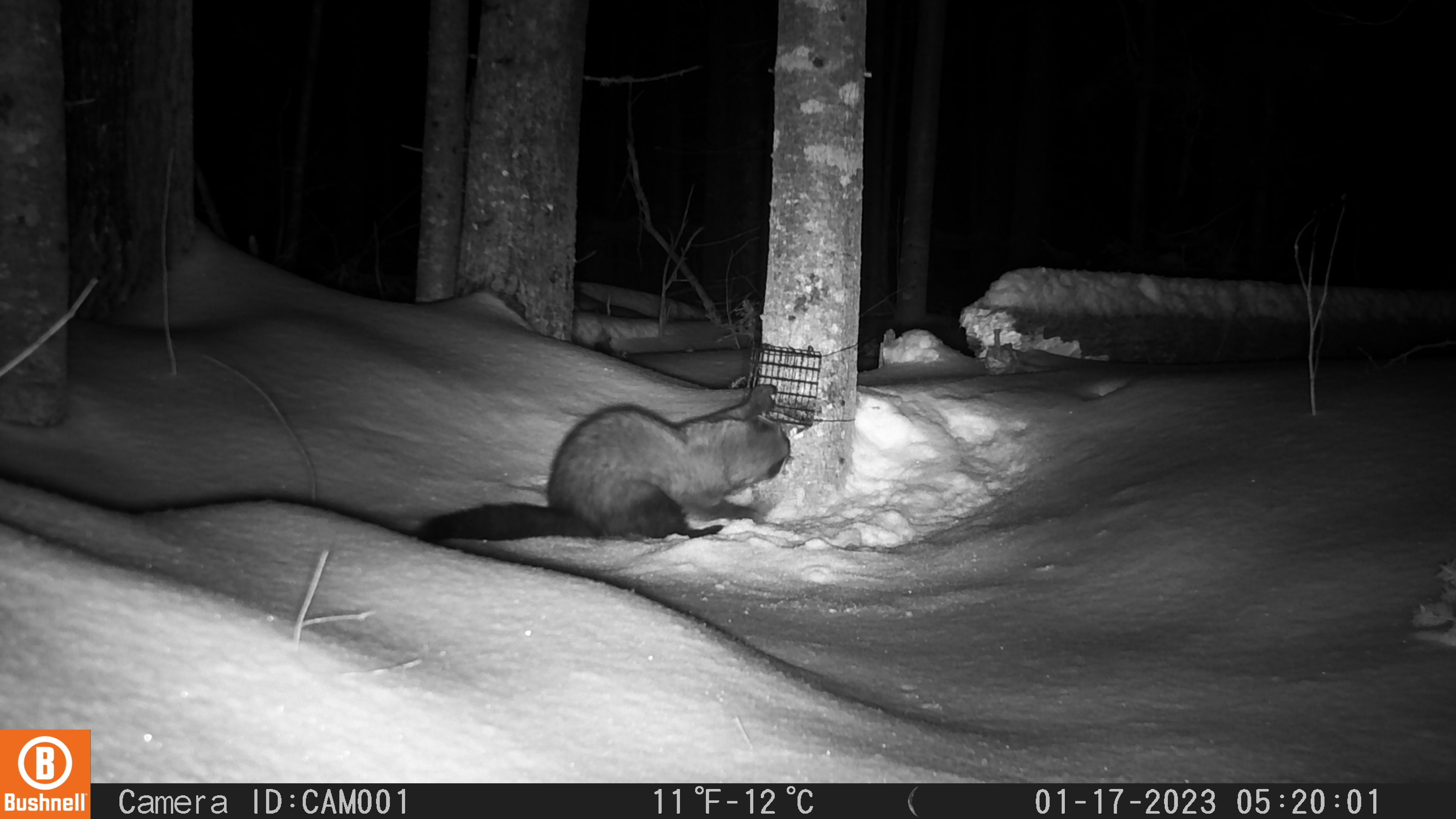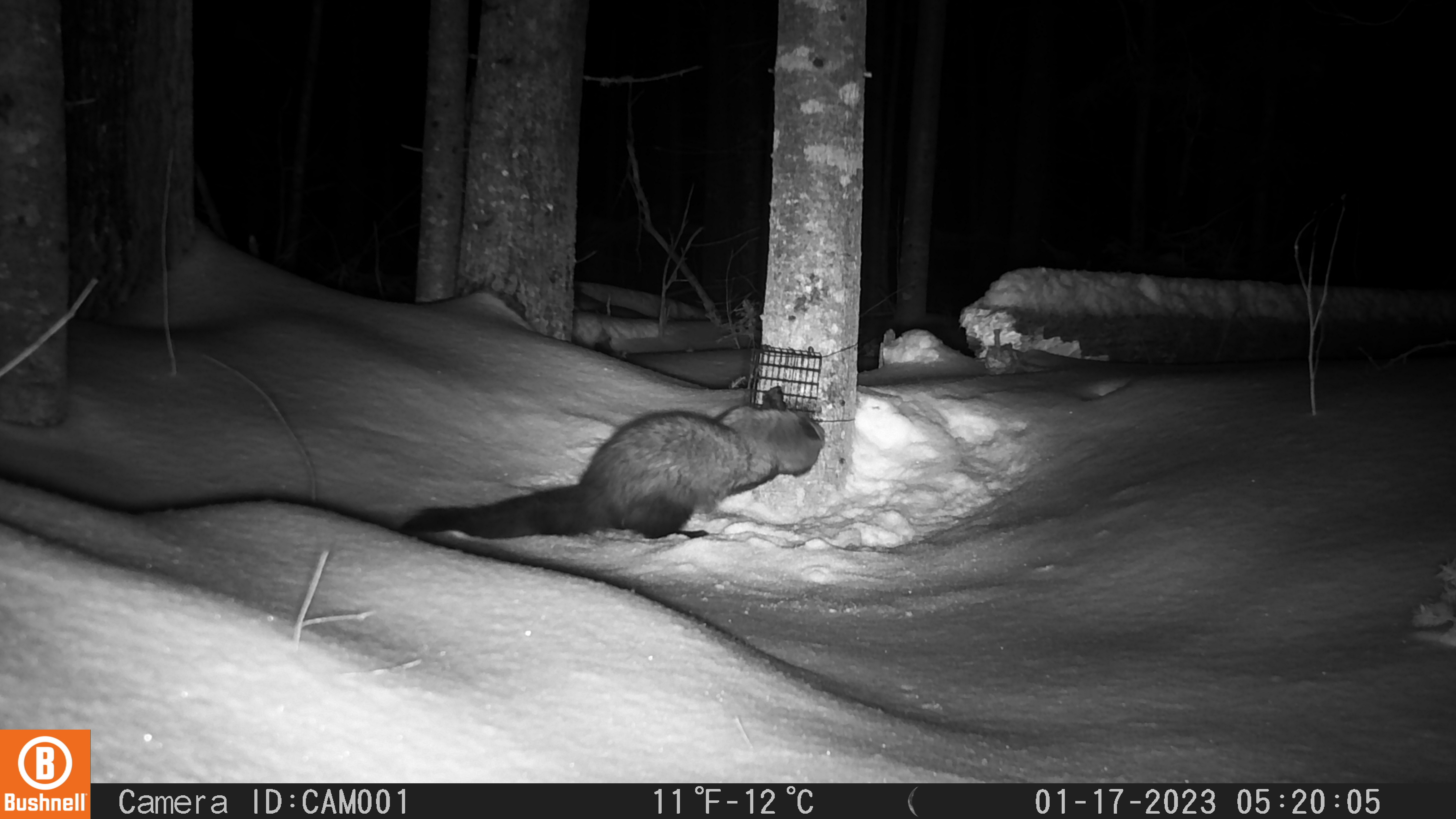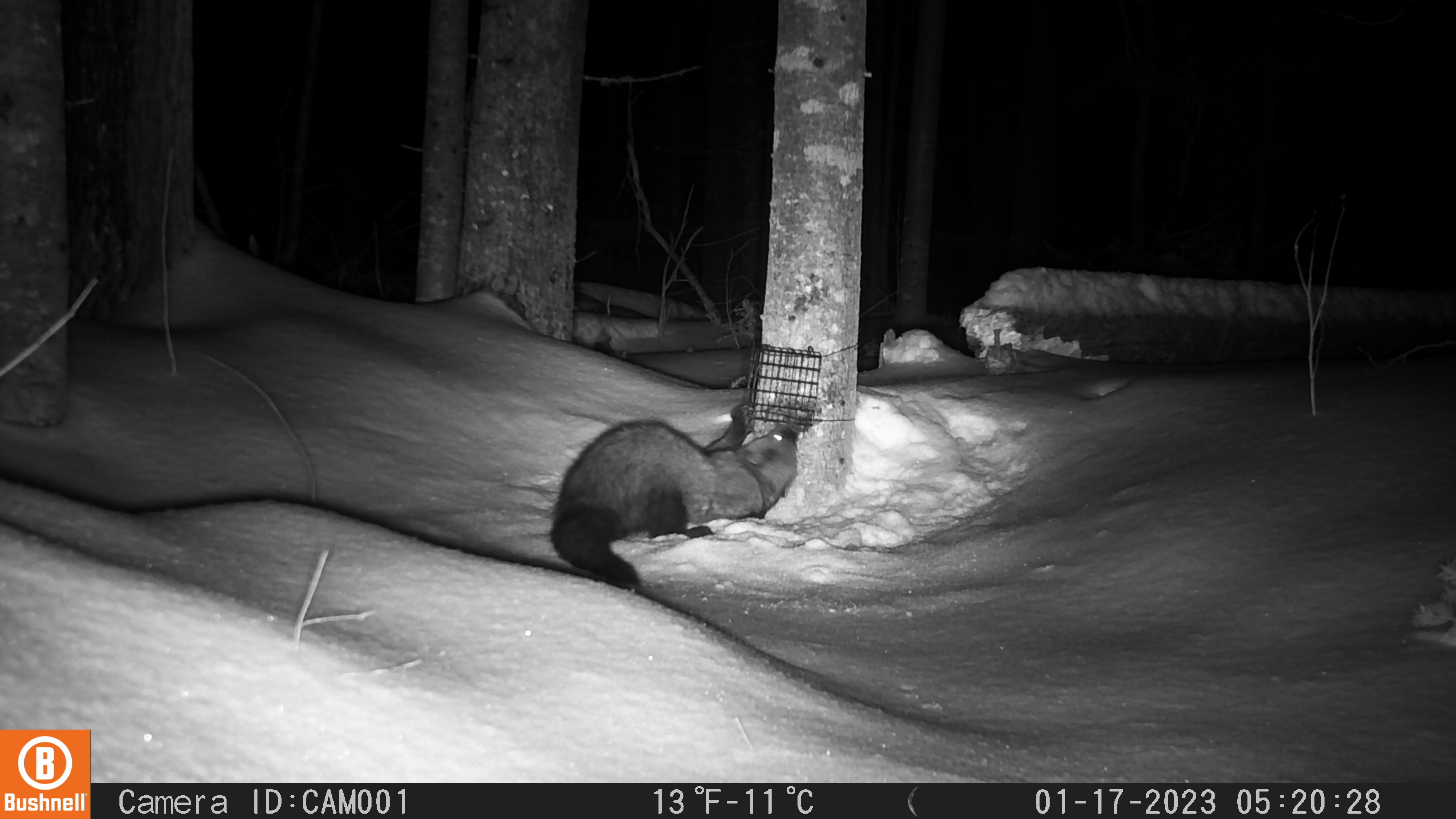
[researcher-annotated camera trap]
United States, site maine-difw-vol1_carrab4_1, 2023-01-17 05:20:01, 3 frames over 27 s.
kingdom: Animalia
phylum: Chordata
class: Mammalia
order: Carnivora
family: Mustelidae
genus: Pekania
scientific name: Pekania pennanti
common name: fisher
Fisher (Pekania pennanti).